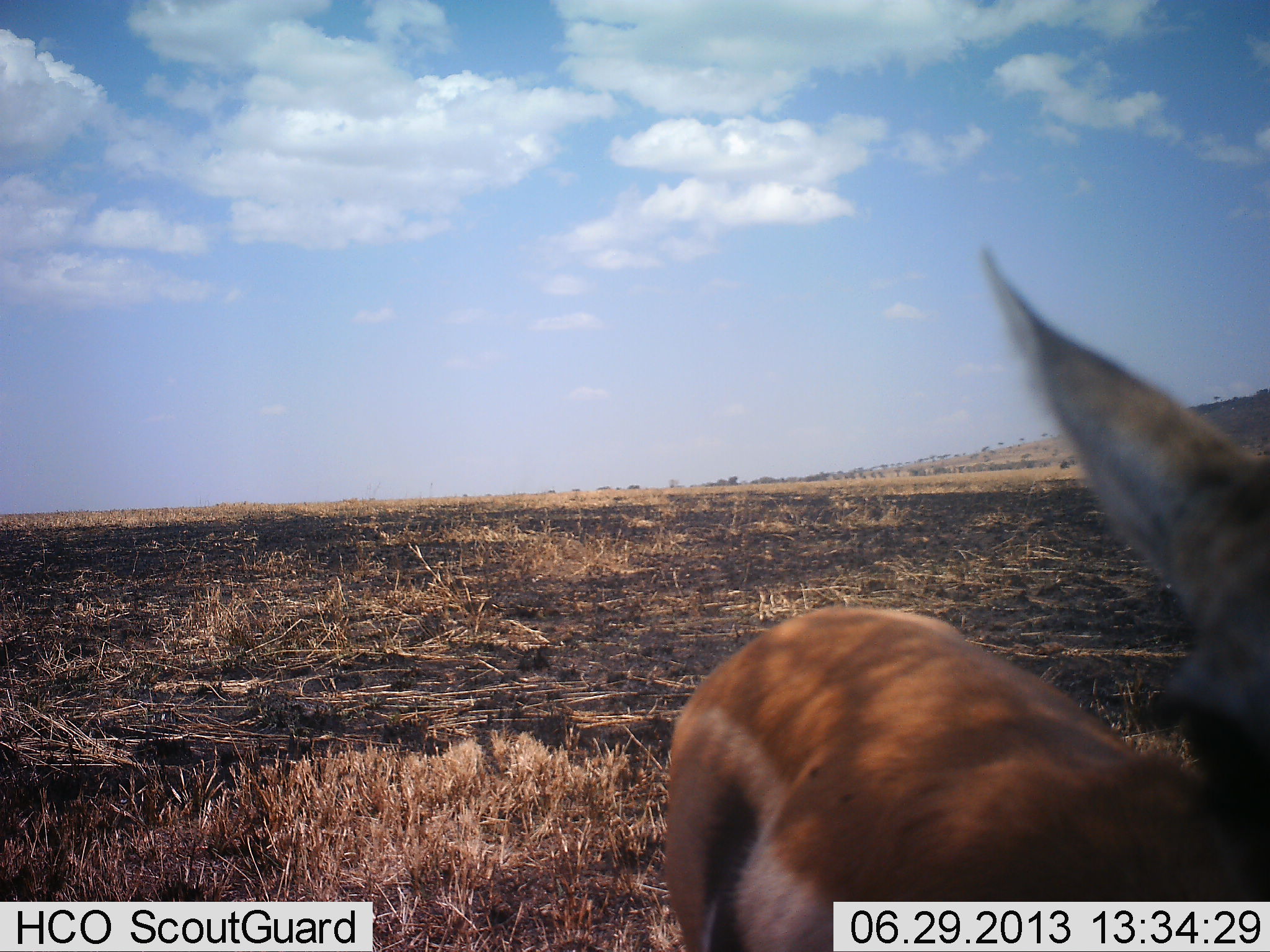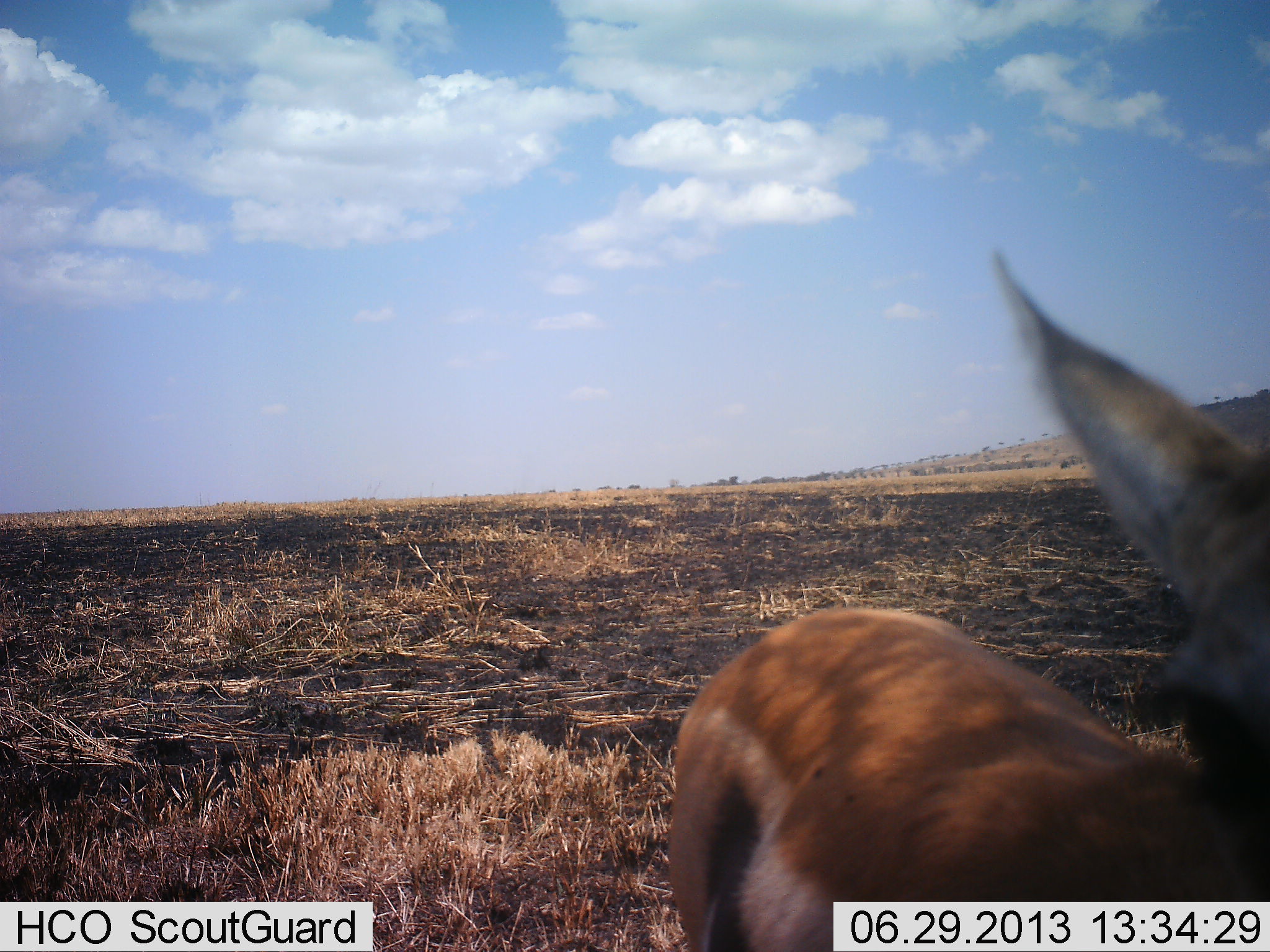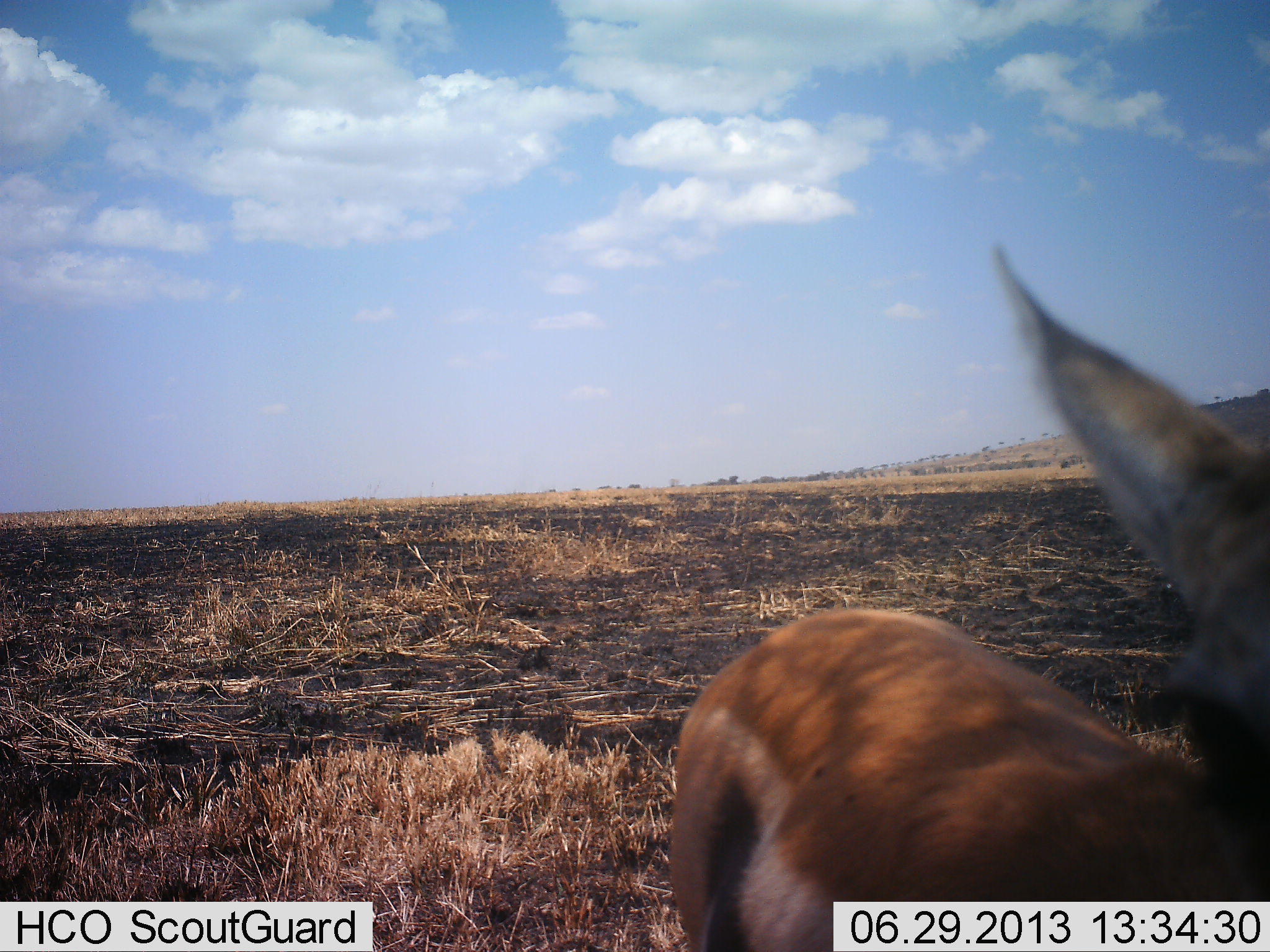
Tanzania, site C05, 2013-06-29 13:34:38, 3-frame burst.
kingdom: Animalia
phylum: Chordata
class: Mammalia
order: Artiodactyla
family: Bovidae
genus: Eudorcas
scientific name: Eudorcas thomsonii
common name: thomson's gazelle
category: gazellethomsons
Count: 1.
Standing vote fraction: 100%.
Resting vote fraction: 0%.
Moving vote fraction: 0%.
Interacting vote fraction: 0%.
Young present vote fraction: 0%.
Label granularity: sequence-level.